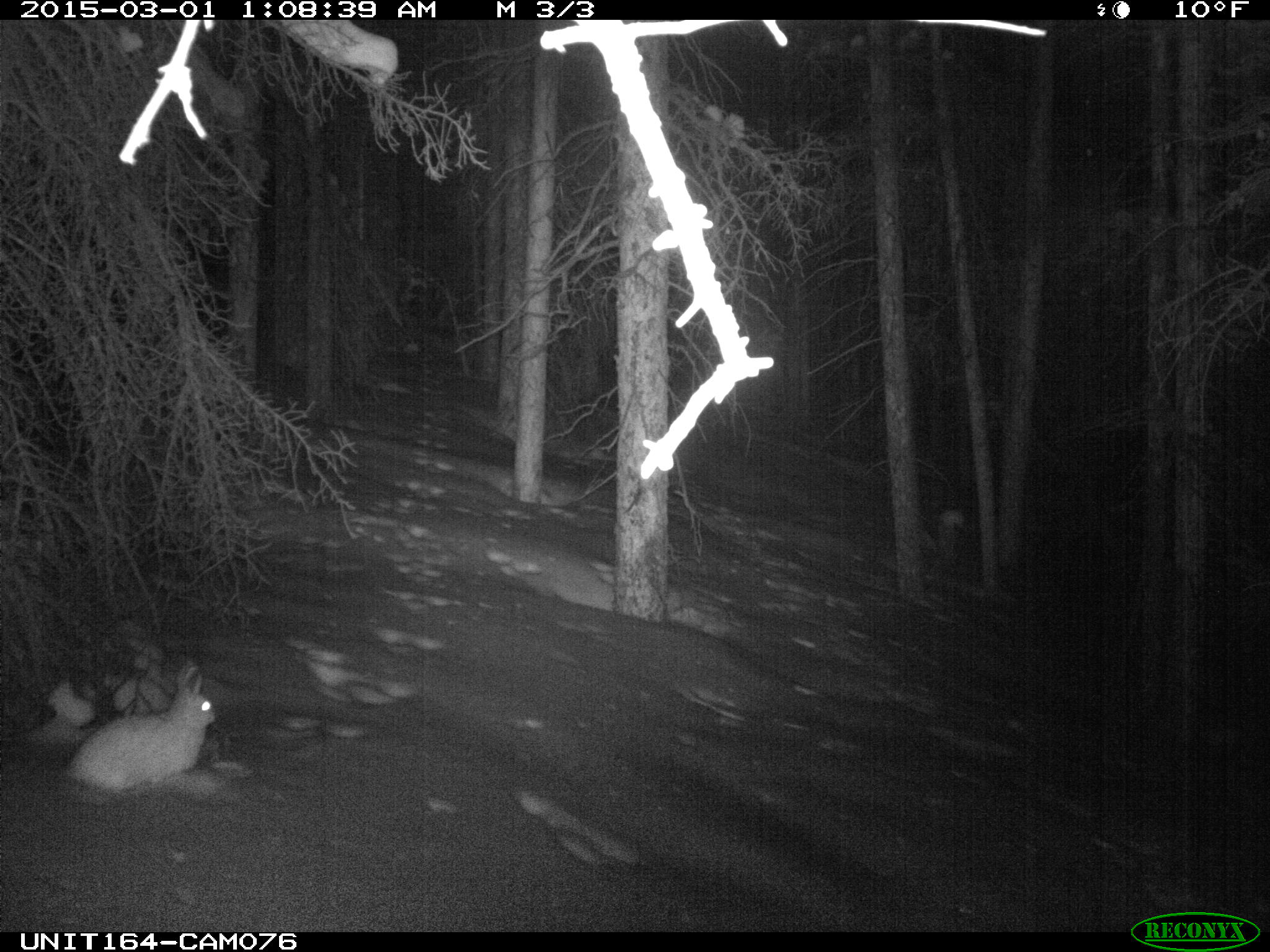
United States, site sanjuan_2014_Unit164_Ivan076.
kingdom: Animalia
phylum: Chordata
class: Mammalia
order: Lagomorpha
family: Leporidae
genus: Lepus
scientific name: Lepus americanus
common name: snowshoe hare